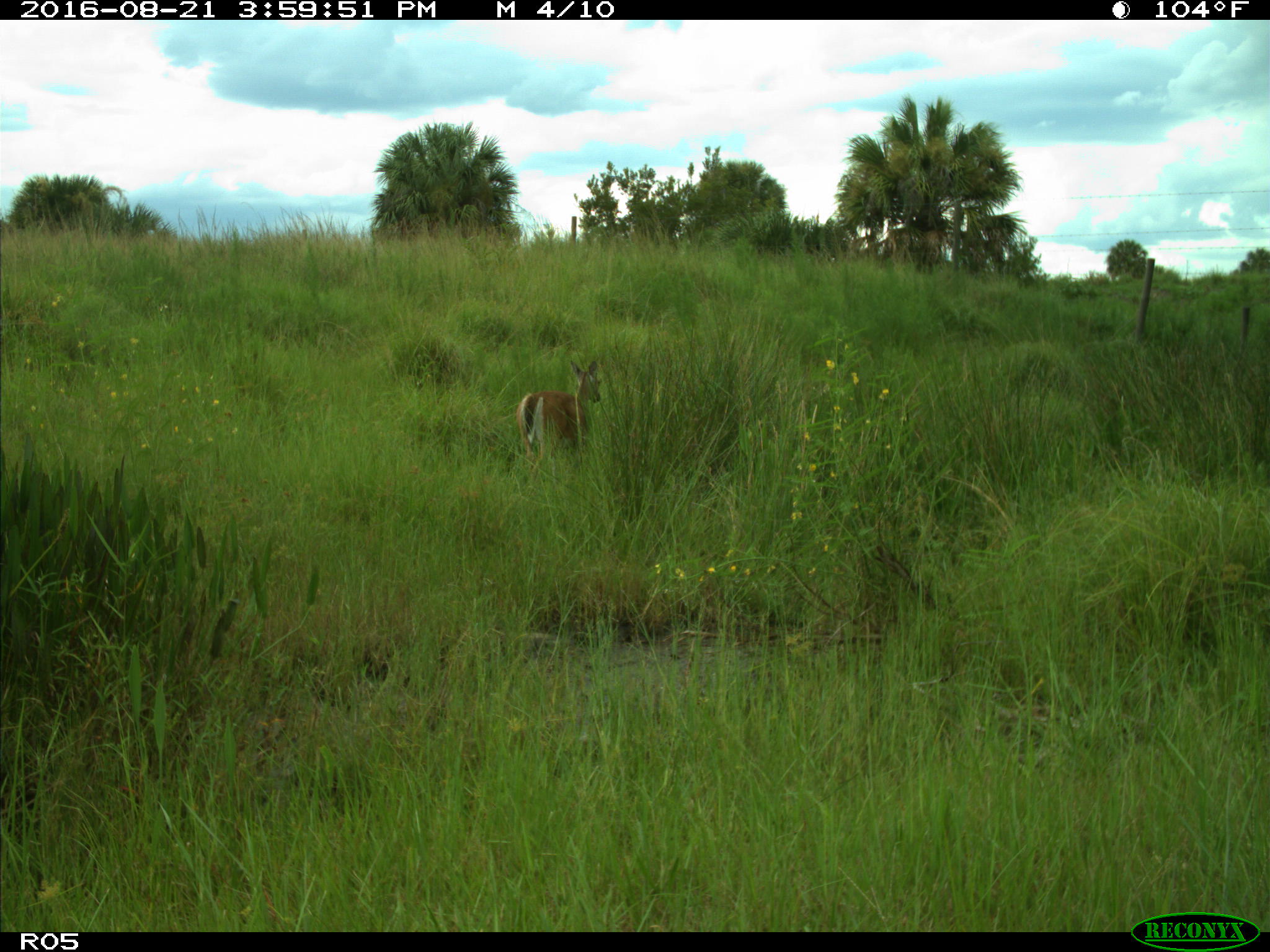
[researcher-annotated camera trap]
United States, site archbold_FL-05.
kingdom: Animalia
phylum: Chordata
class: Mammalia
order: Artiodactyla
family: Cervidae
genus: Odocoileus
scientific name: Odocoileus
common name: deer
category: unidentified deer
Unidentified deer (deer) (Odocoileus).